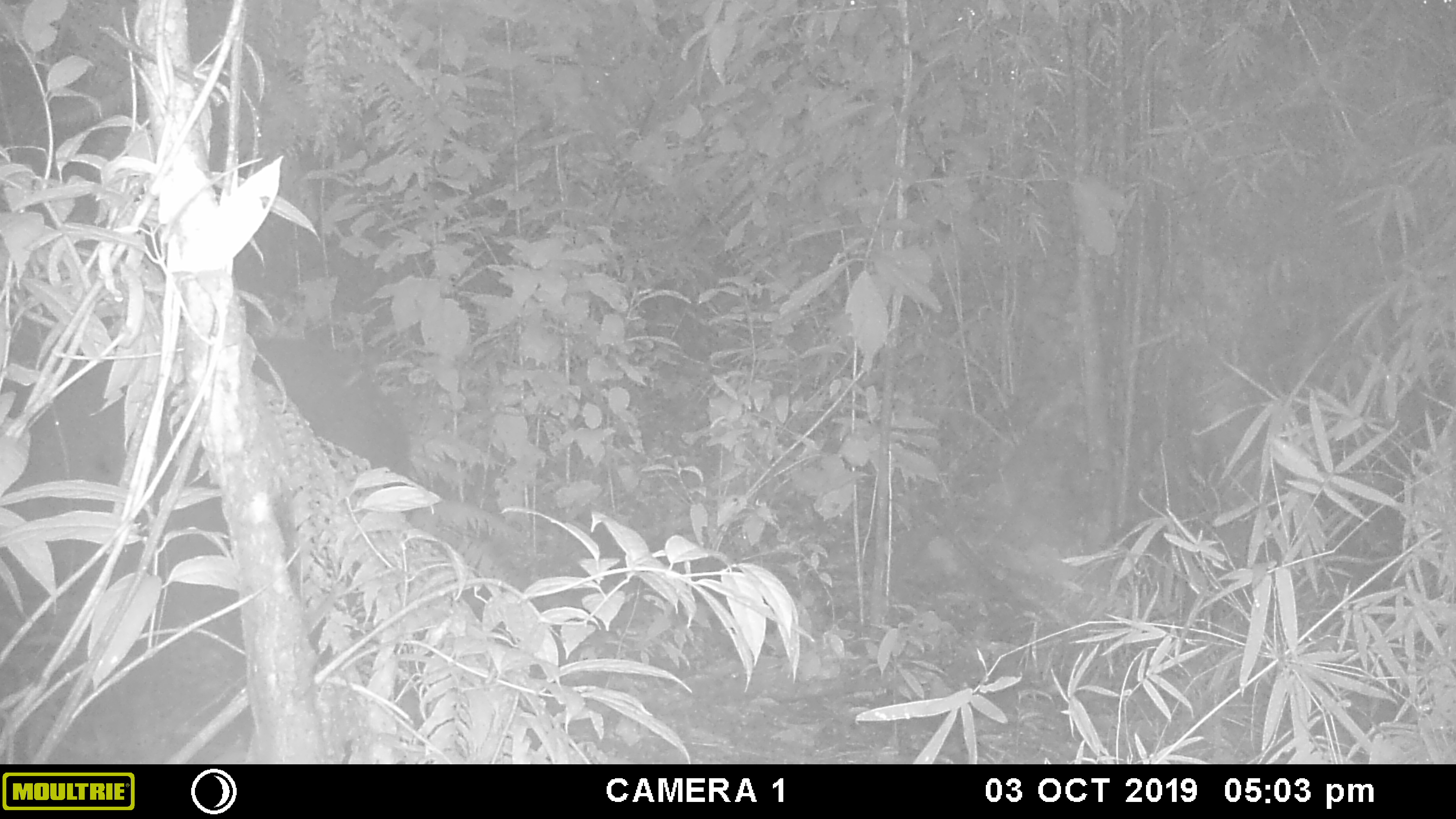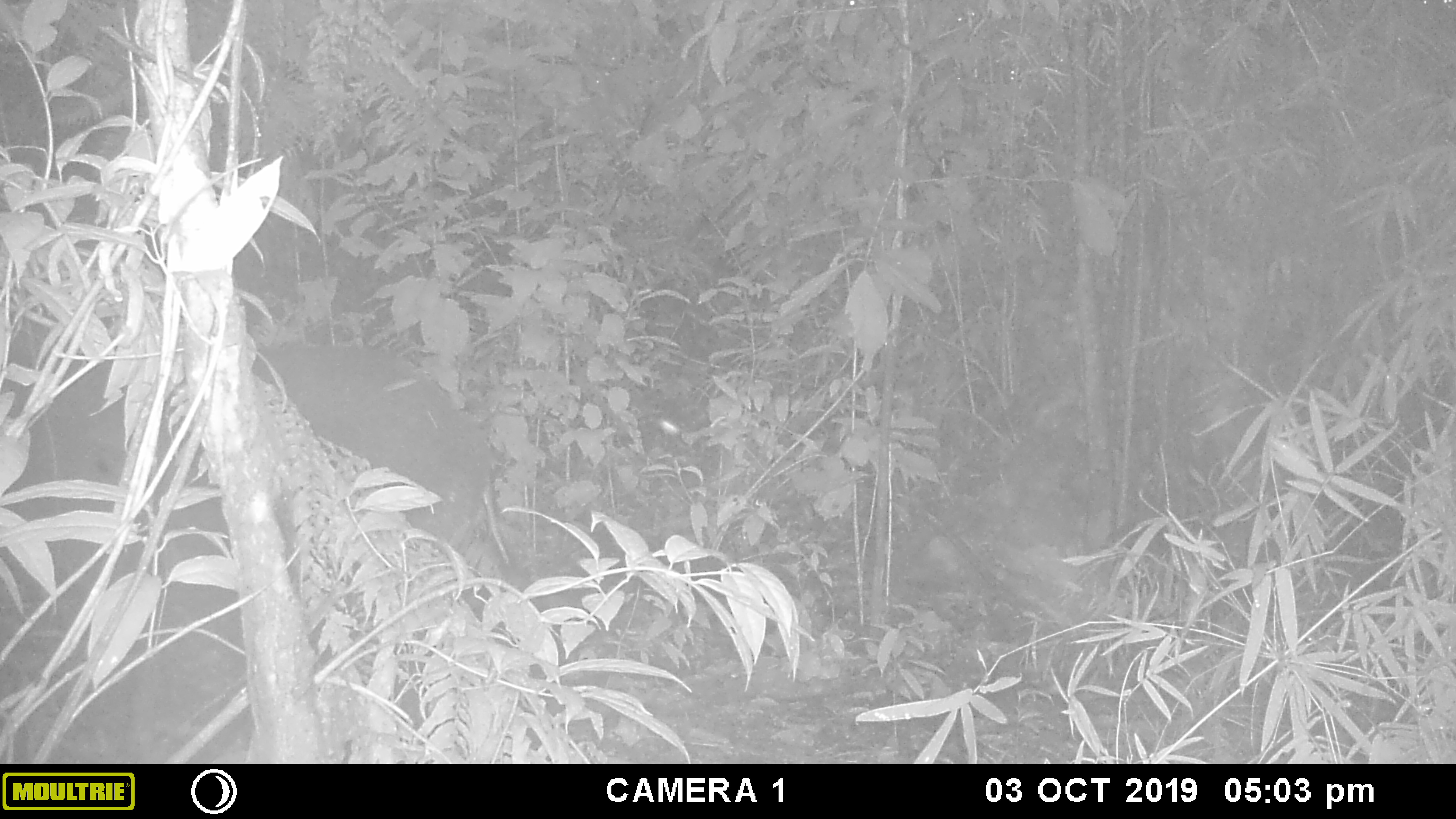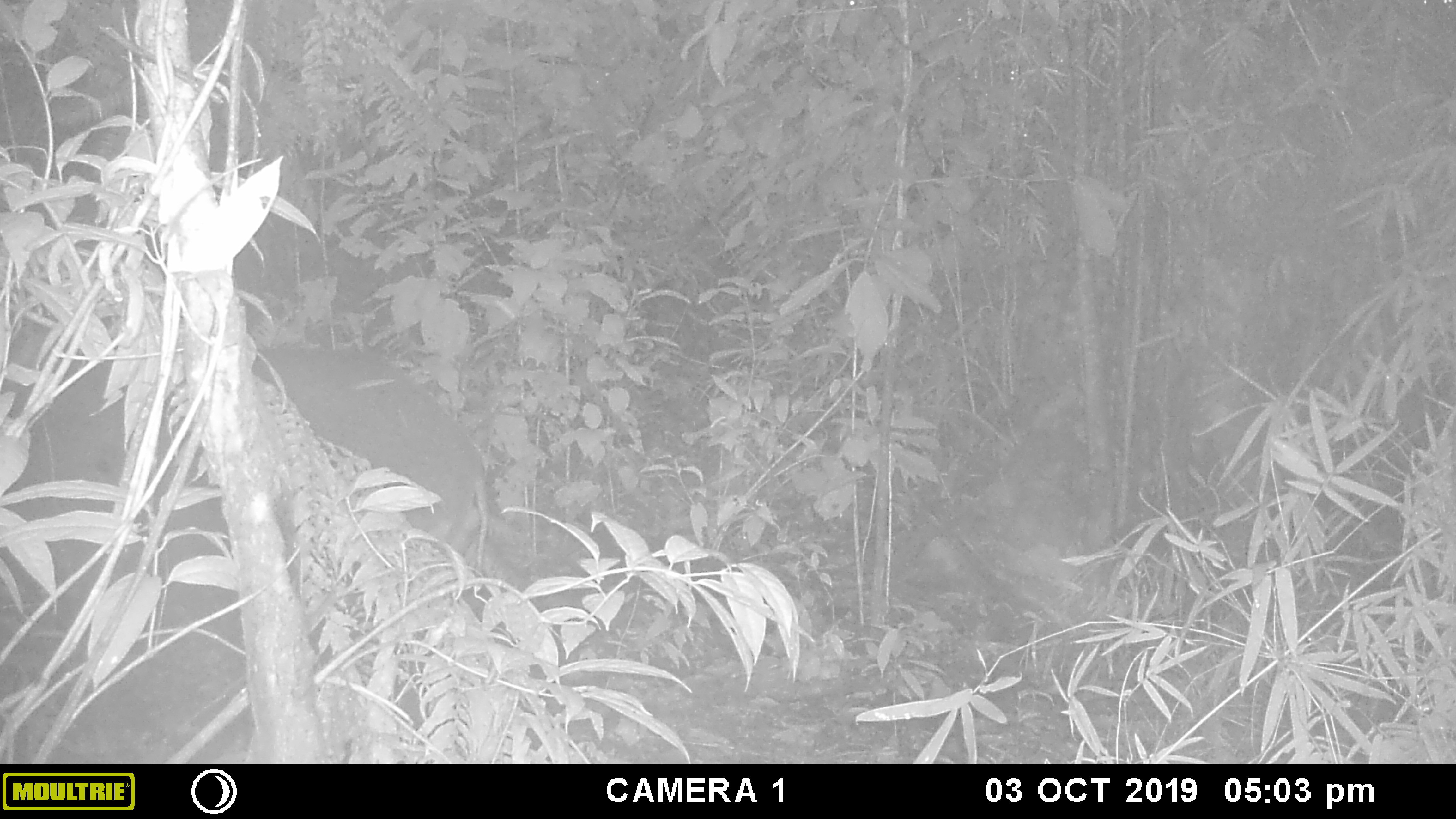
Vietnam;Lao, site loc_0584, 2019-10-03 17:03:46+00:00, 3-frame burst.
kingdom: Animalia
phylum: Chordata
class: Mammalia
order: Artiodactyla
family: Suidae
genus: Sus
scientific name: Sus scrofa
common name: eurasian wild pig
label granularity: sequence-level